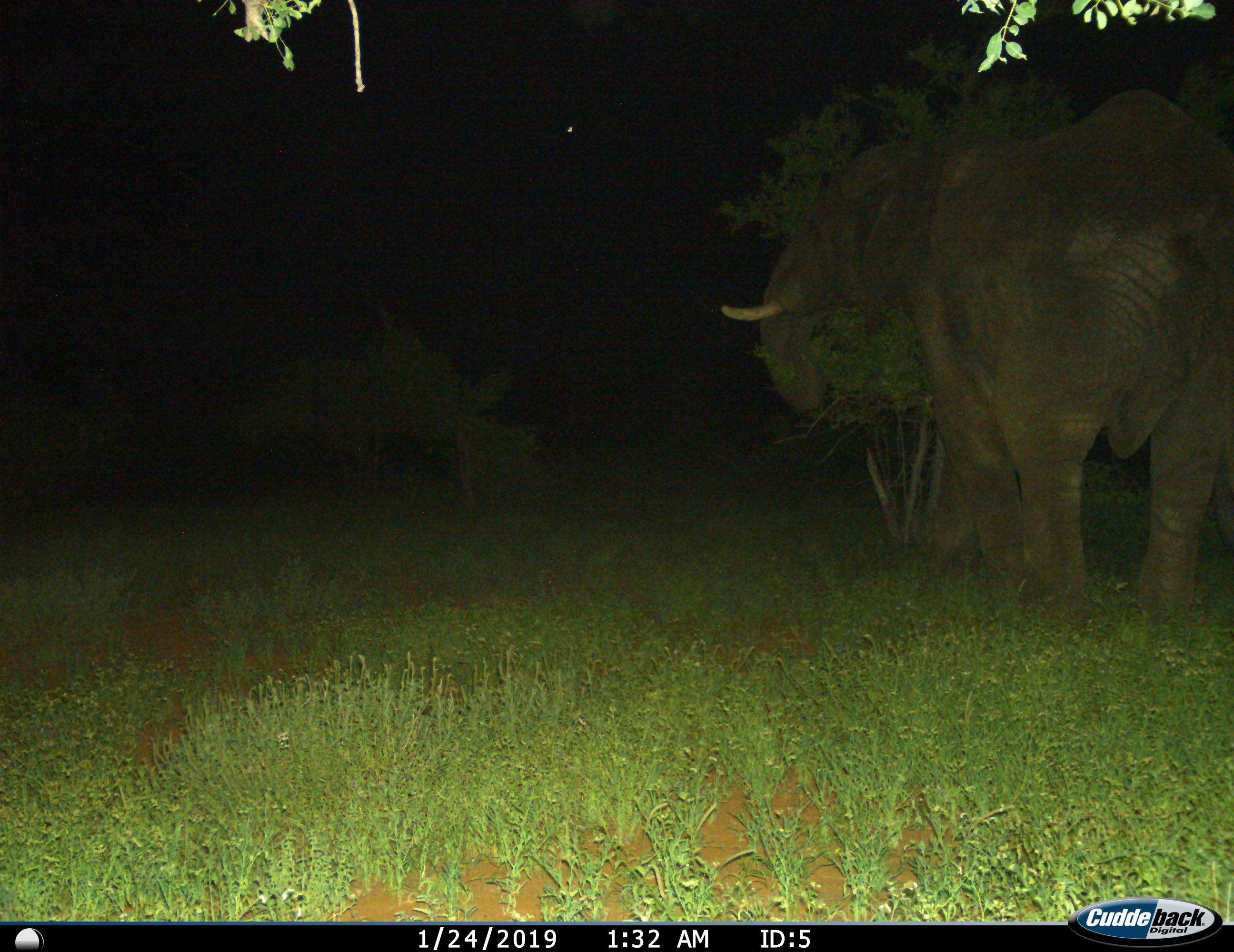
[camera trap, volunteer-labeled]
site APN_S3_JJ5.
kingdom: Animalia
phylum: Chordata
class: Mammalia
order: Proboscidea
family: Elephantidae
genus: Loxodonta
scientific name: Loxodonta africana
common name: african bush elephant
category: elephant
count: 1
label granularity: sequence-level